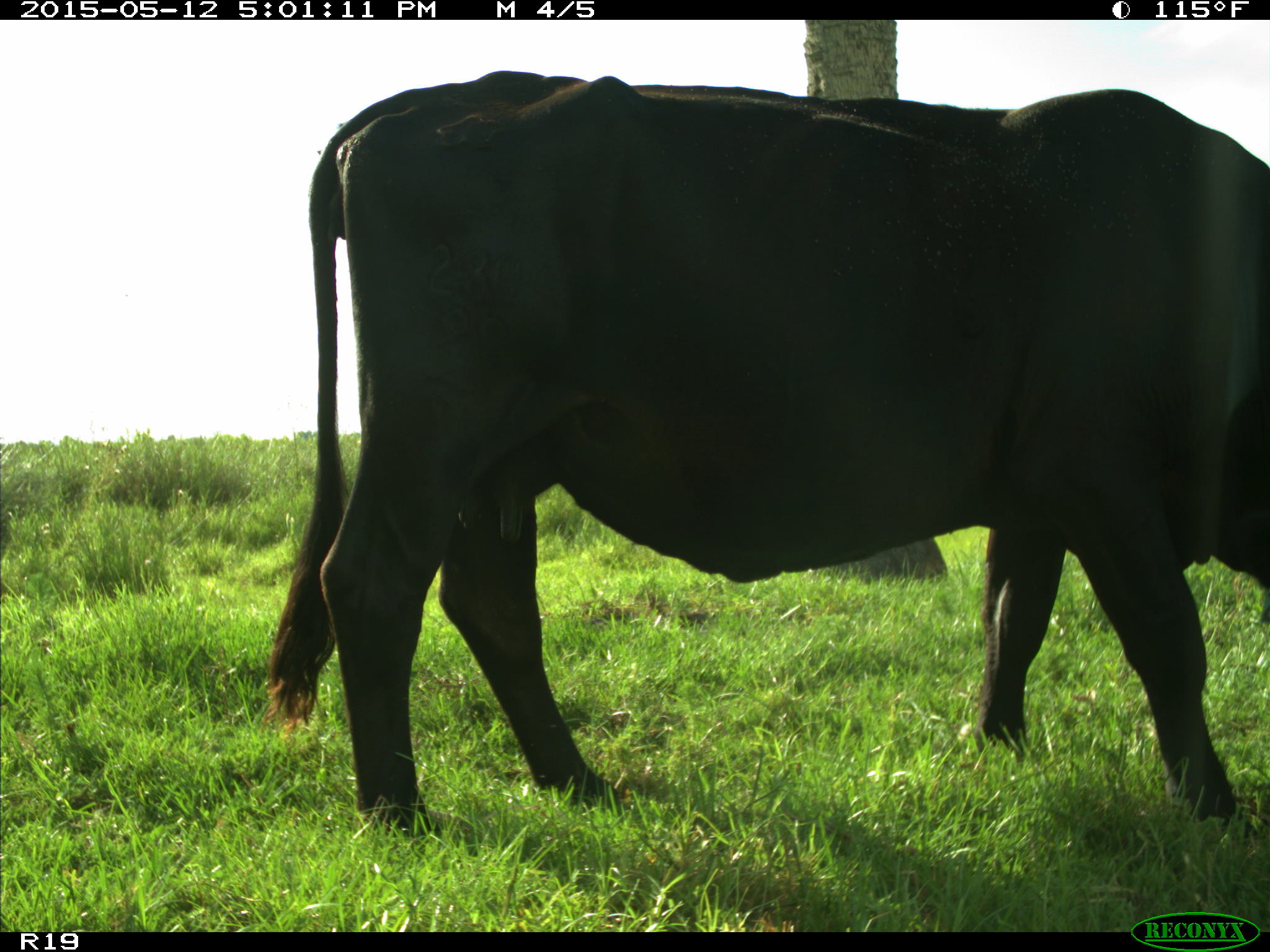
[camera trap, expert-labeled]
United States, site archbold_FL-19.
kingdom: Animalia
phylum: Chordata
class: Mammalia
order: Artiodactyla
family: Bovidae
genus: Bos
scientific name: Bos taurus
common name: domestic cow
Bos taurus (domestic cow).